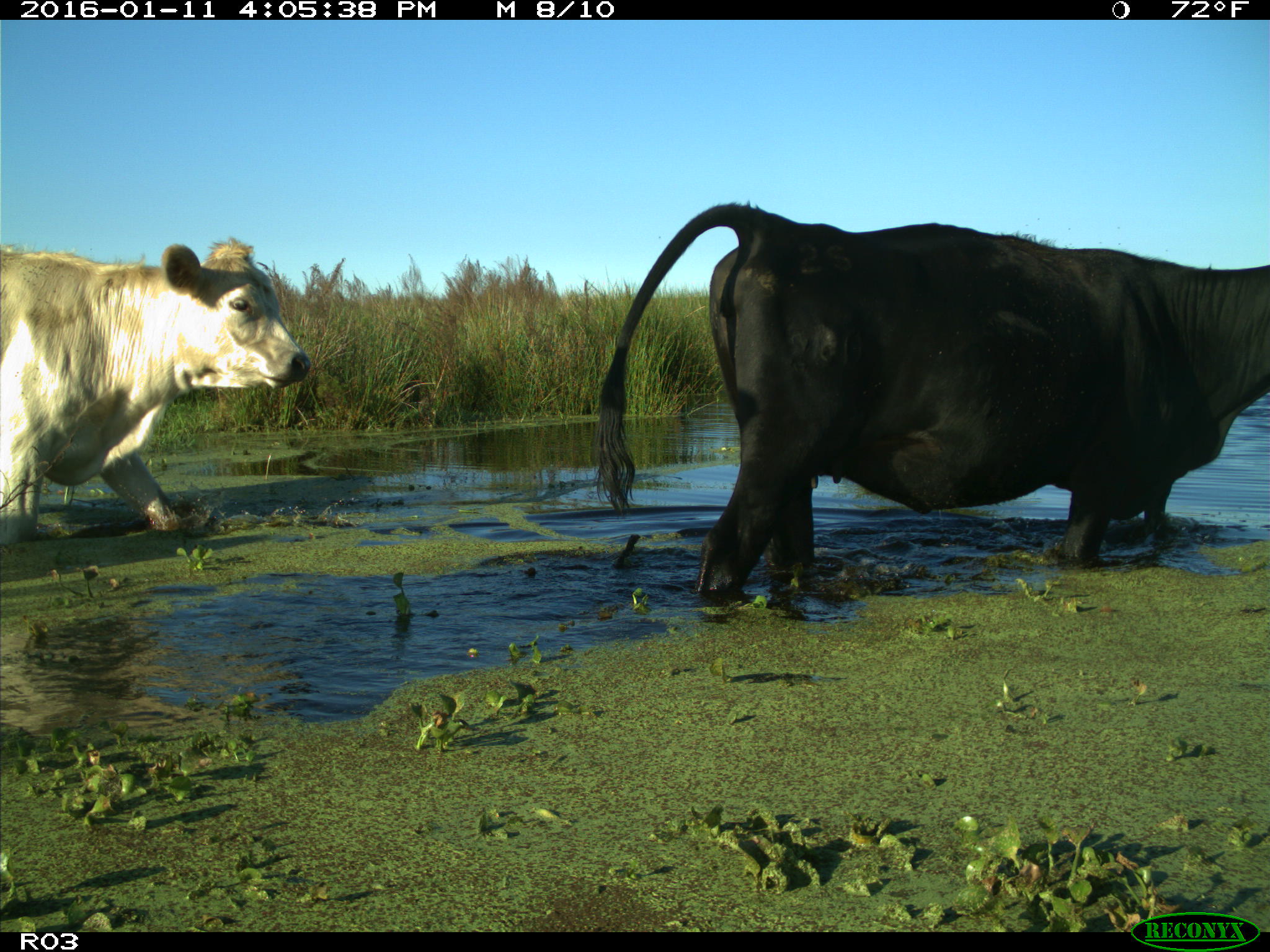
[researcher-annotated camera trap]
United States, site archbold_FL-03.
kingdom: Animalia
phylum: Chordata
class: Mammalia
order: Artiodactyla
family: Bovidae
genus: Bos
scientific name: Bos taurus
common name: domestic cow